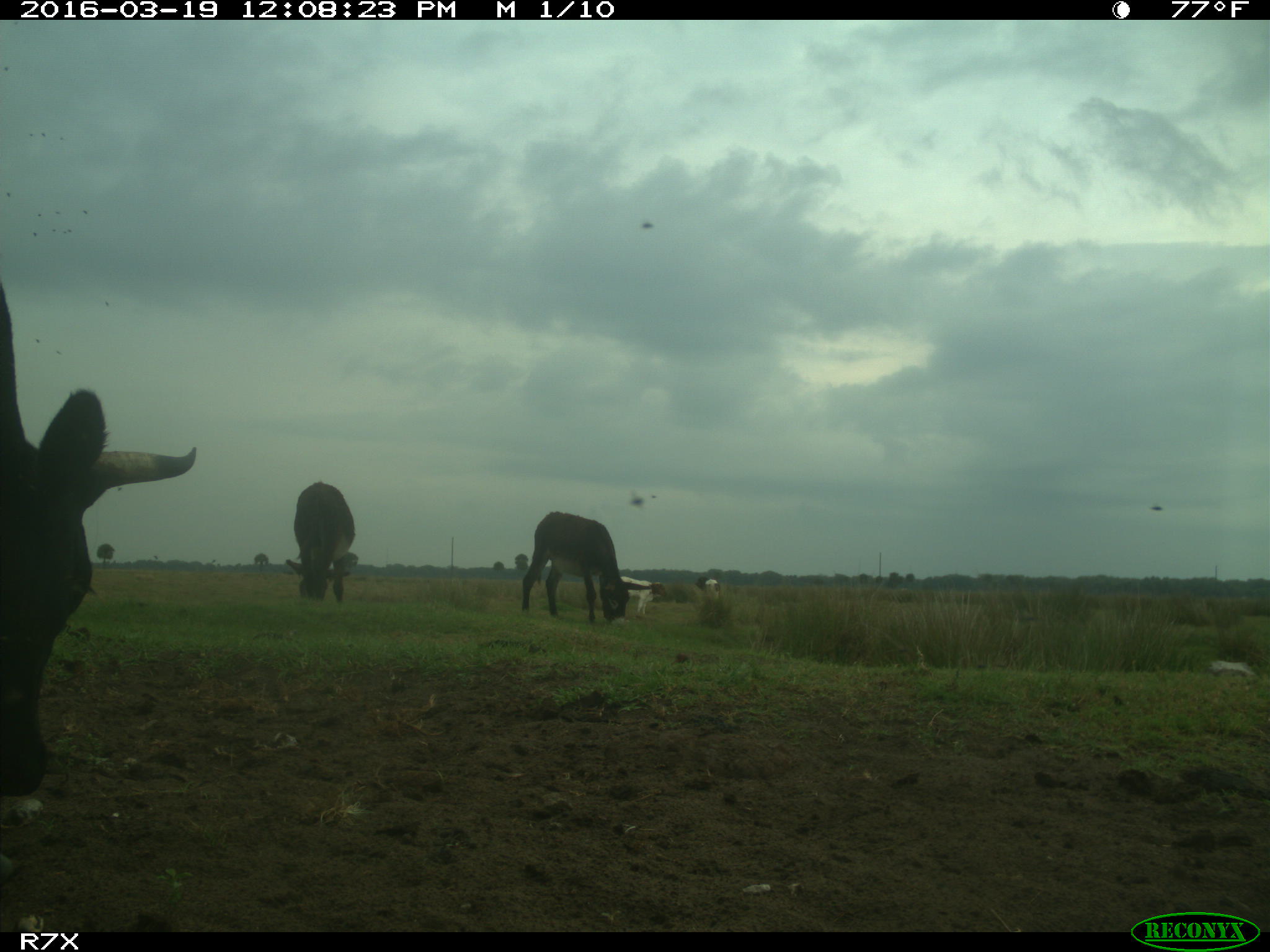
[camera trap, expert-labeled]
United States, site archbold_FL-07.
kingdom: Animalia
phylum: Chordata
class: Mammalia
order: Artiodactyla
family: Bovidae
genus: Bos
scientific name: Bos taurus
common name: domestic cow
Bos taurus (domestic cow).